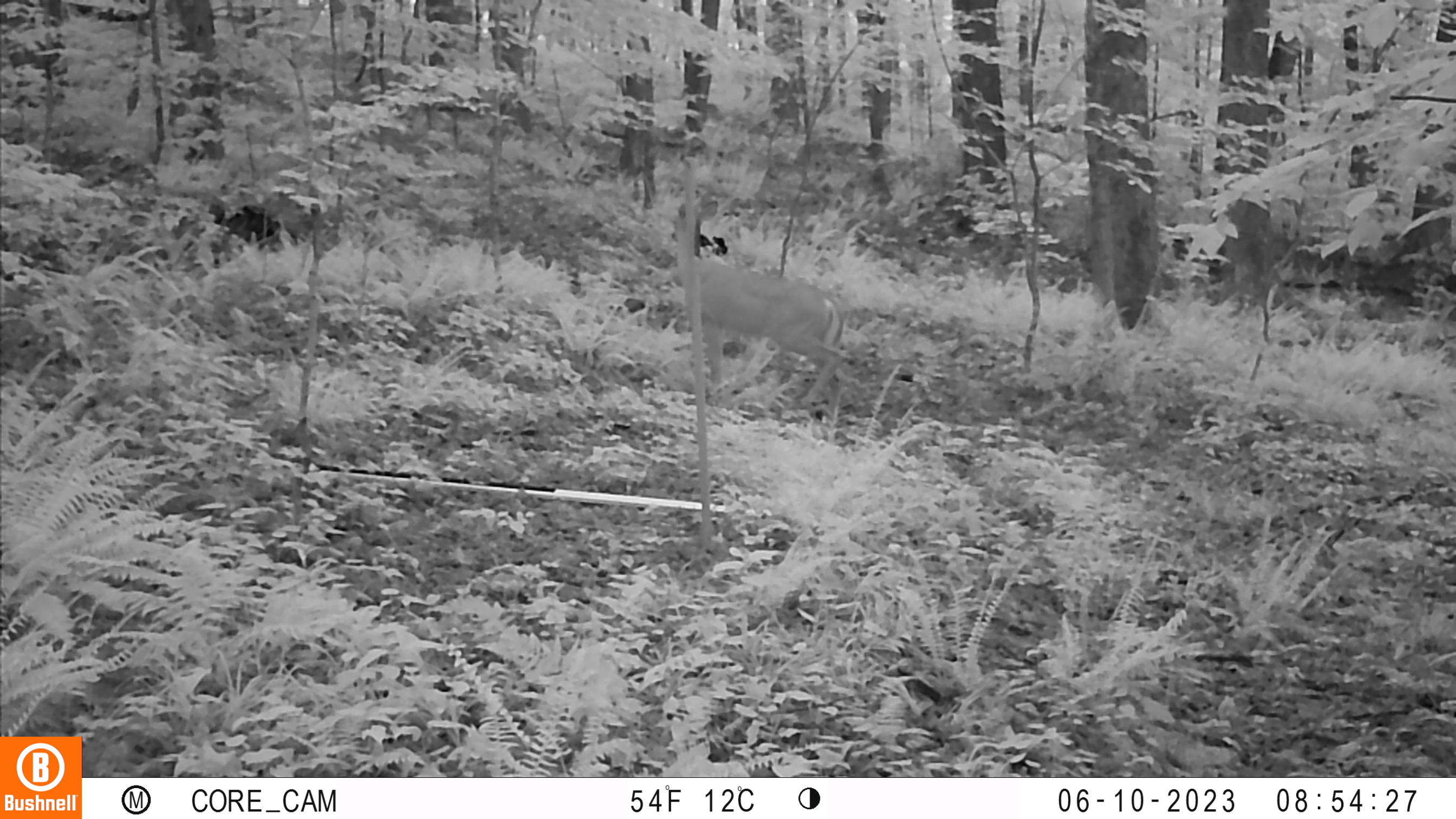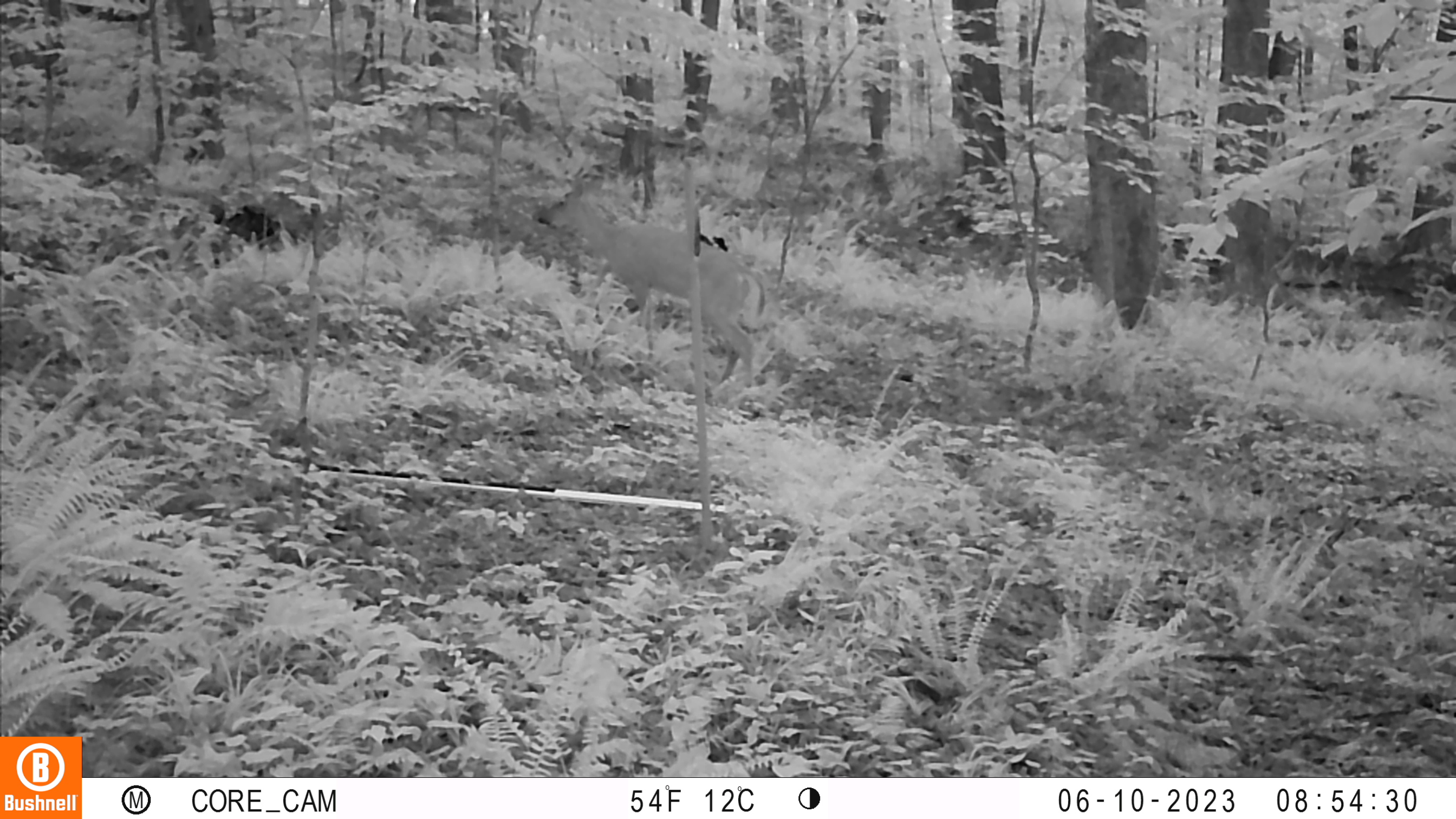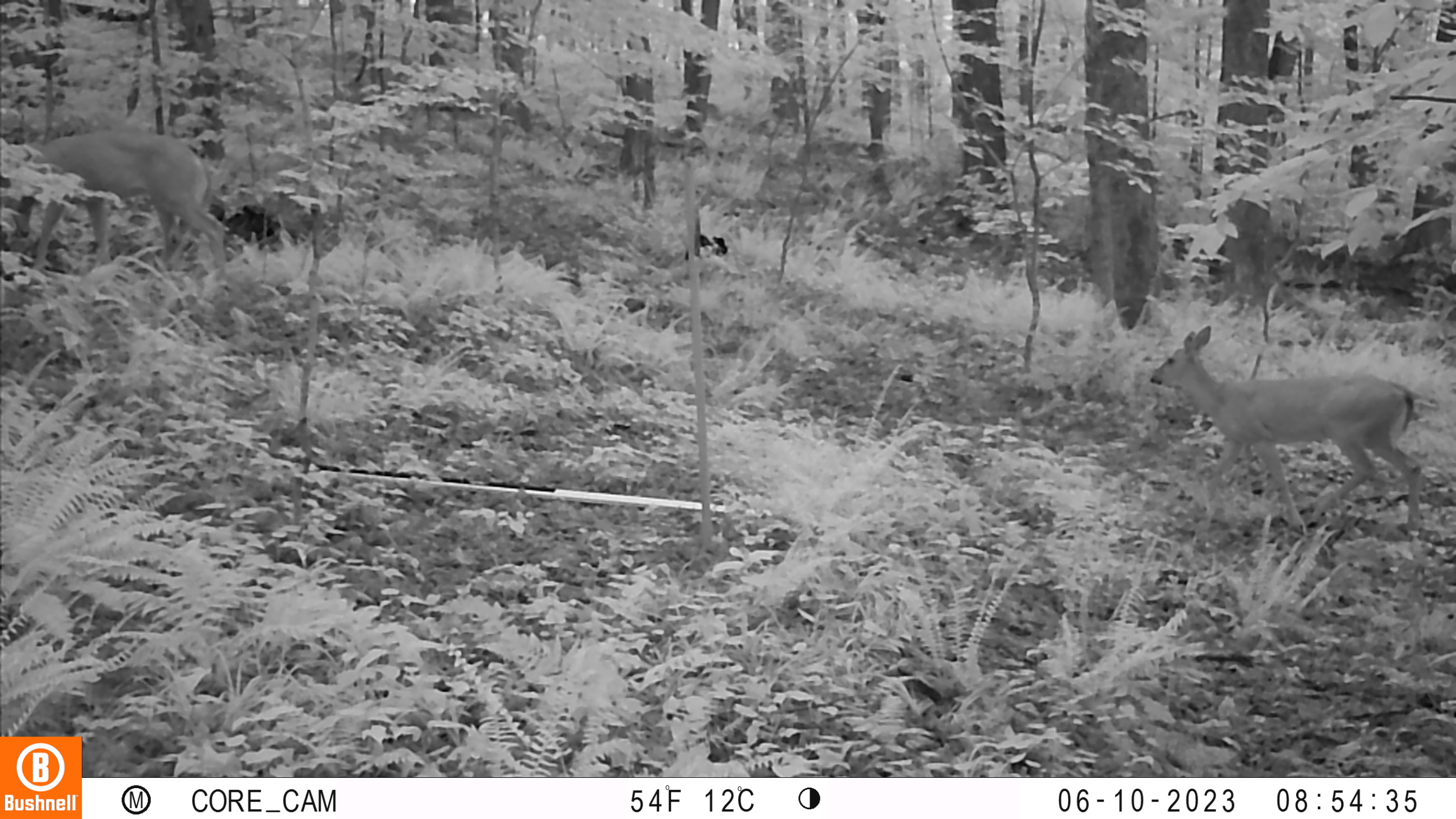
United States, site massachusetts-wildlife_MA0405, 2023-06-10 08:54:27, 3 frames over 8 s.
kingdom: Animalia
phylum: Chordata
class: Mammalia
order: Artiodactyla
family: Cervidae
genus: Odocoileus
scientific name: Odocoileus virginianus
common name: white-tailed deer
White-tailed deer (Odocoileus virginianus).